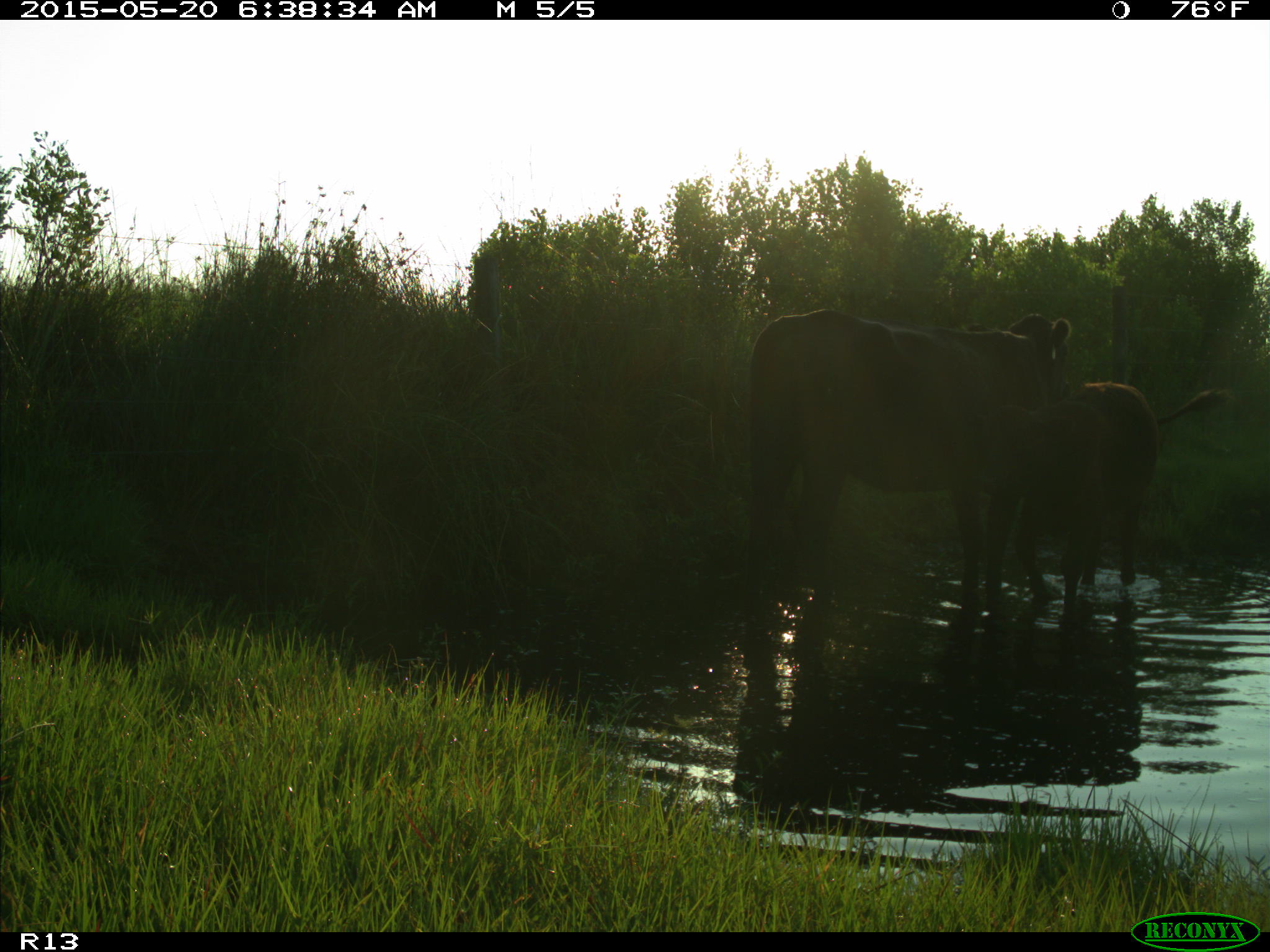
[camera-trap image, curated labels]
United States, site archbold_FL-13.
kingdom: Animalia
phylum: Chordata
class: Mammalia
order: Artiodactyla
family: Bovidae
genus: Bos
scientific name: Bos taurus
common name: domestic cow